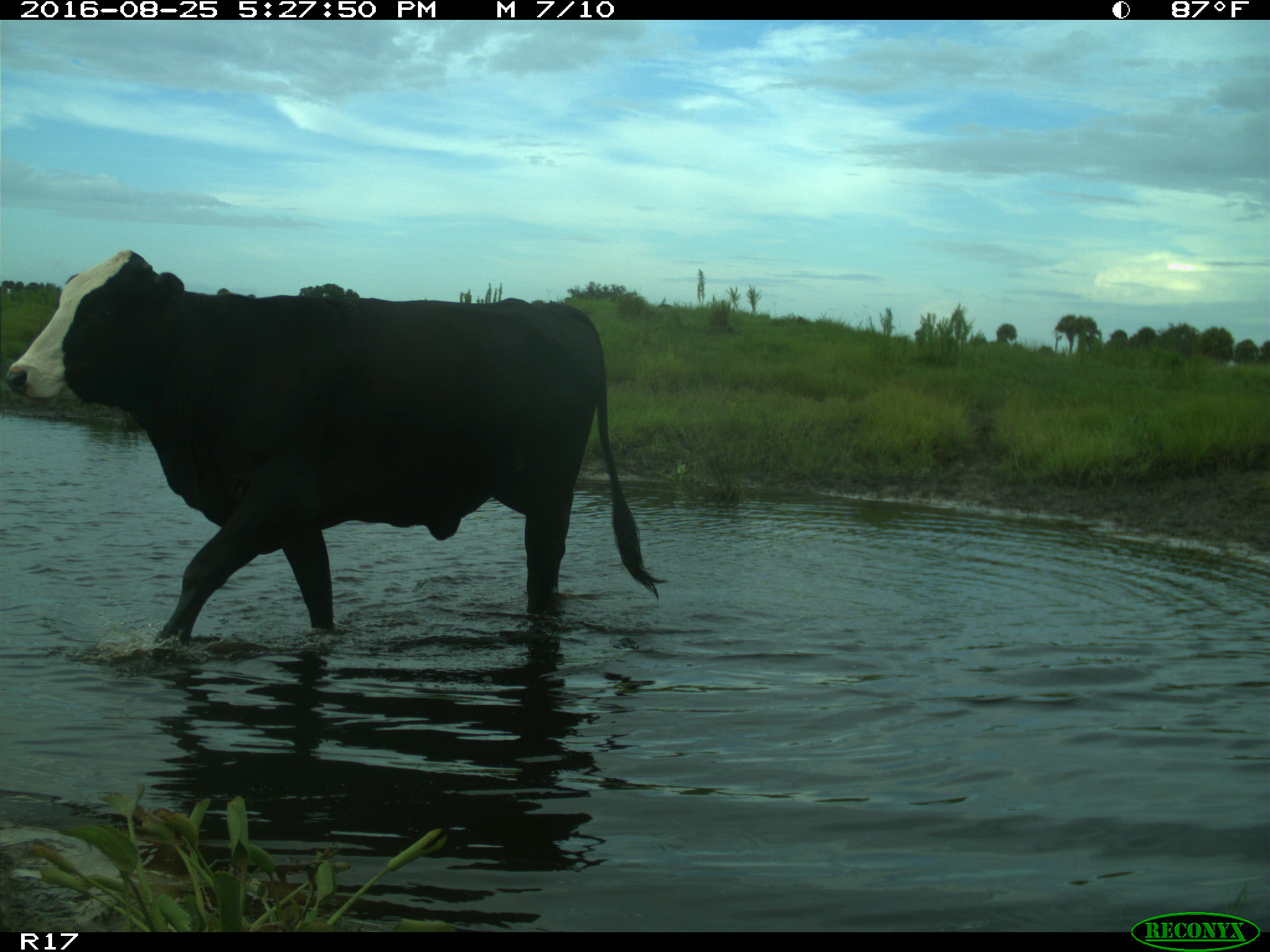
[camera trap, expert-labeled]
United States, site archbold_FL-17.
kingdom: Animalia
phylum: Chordata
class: Mammalia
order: Artiodactyla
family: Bovidae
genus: Bos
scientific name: Bos taurus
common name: domestic cow